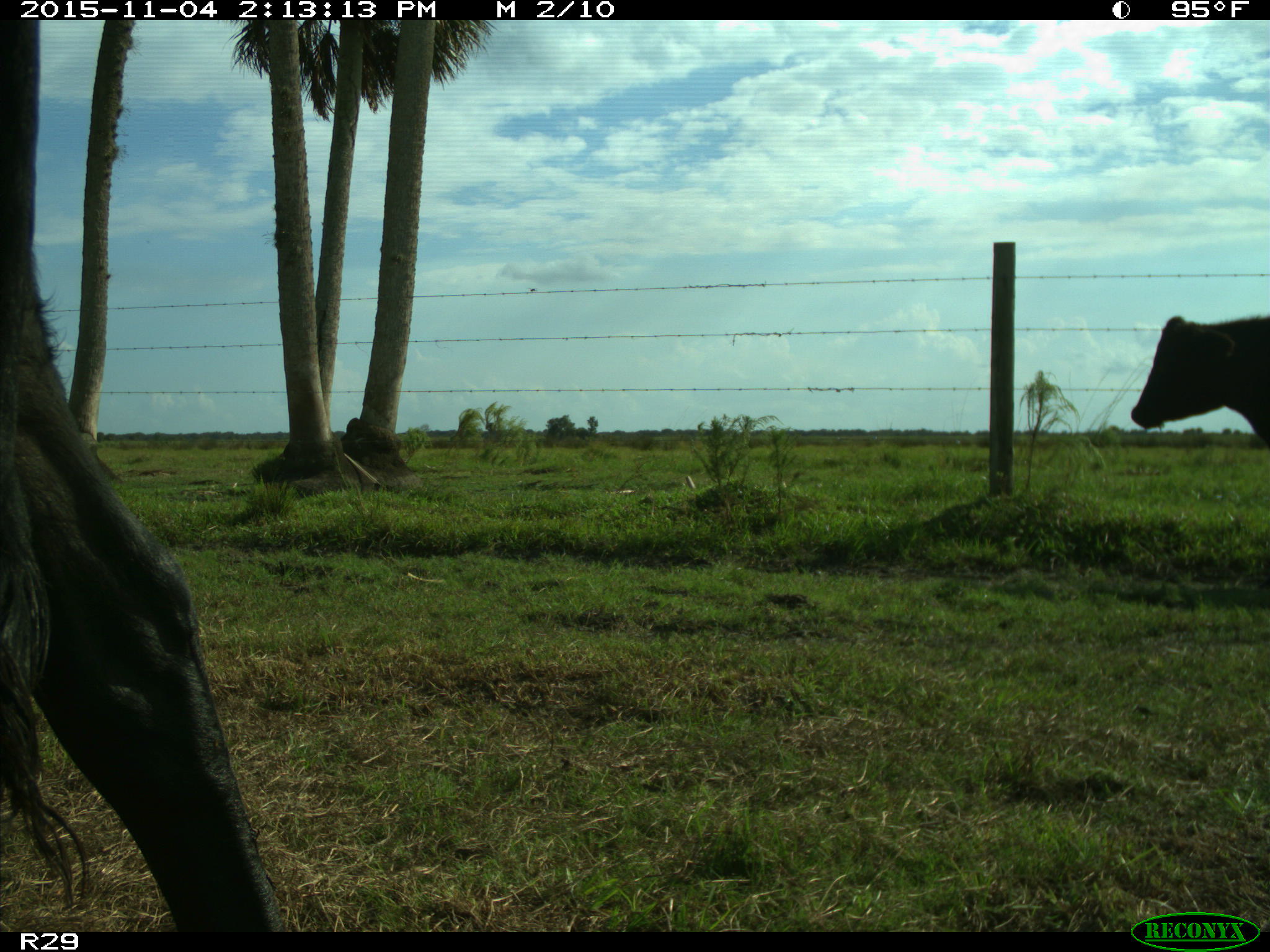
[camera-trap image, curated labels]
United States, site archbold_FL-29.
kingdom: Animalia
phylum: Chordata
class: Mammalia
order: Artiodactyla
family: Bovidae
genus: Bos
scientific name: Bos taurus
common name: domestic cow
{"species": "Bos taurus (domestic cow)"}